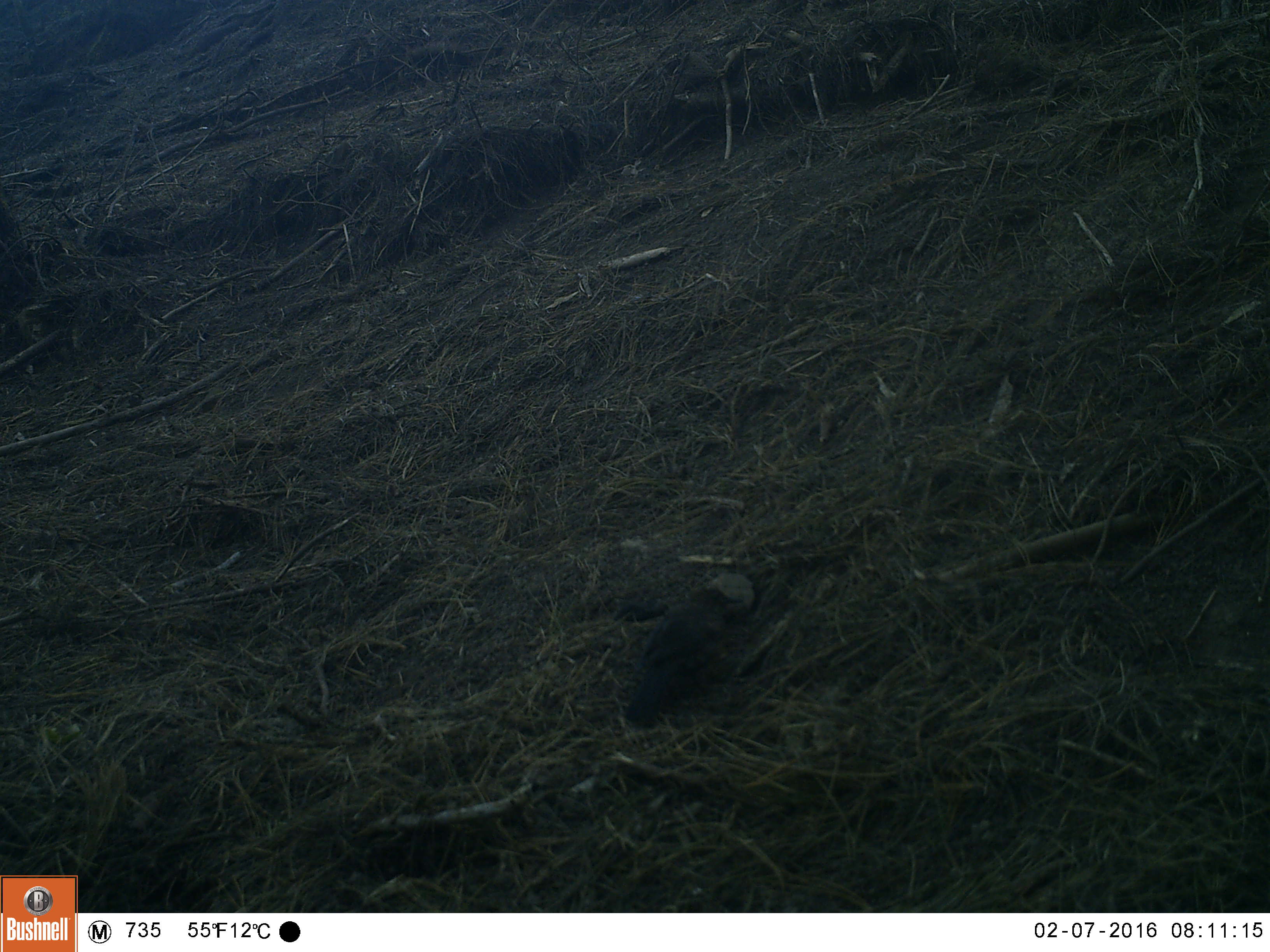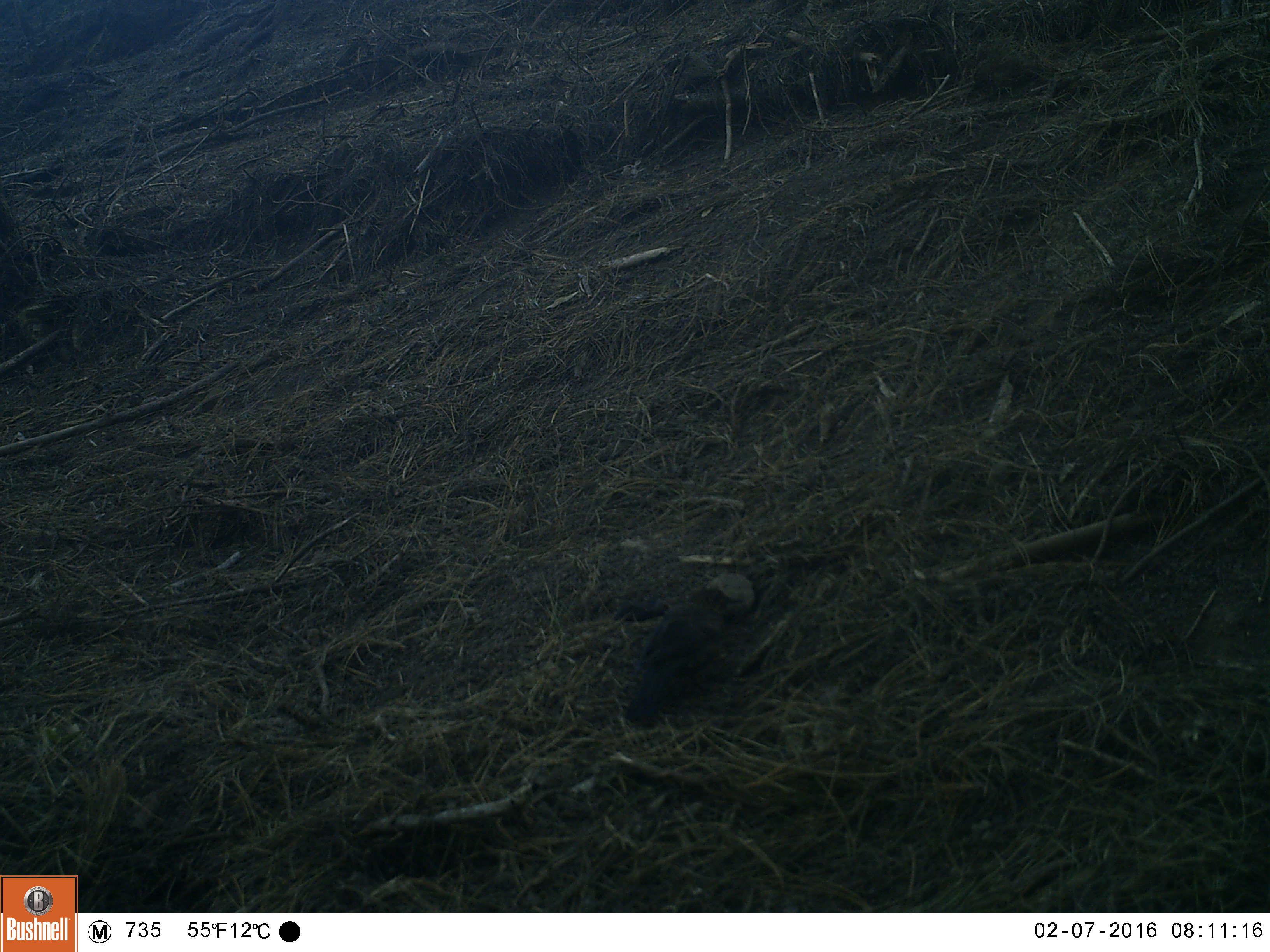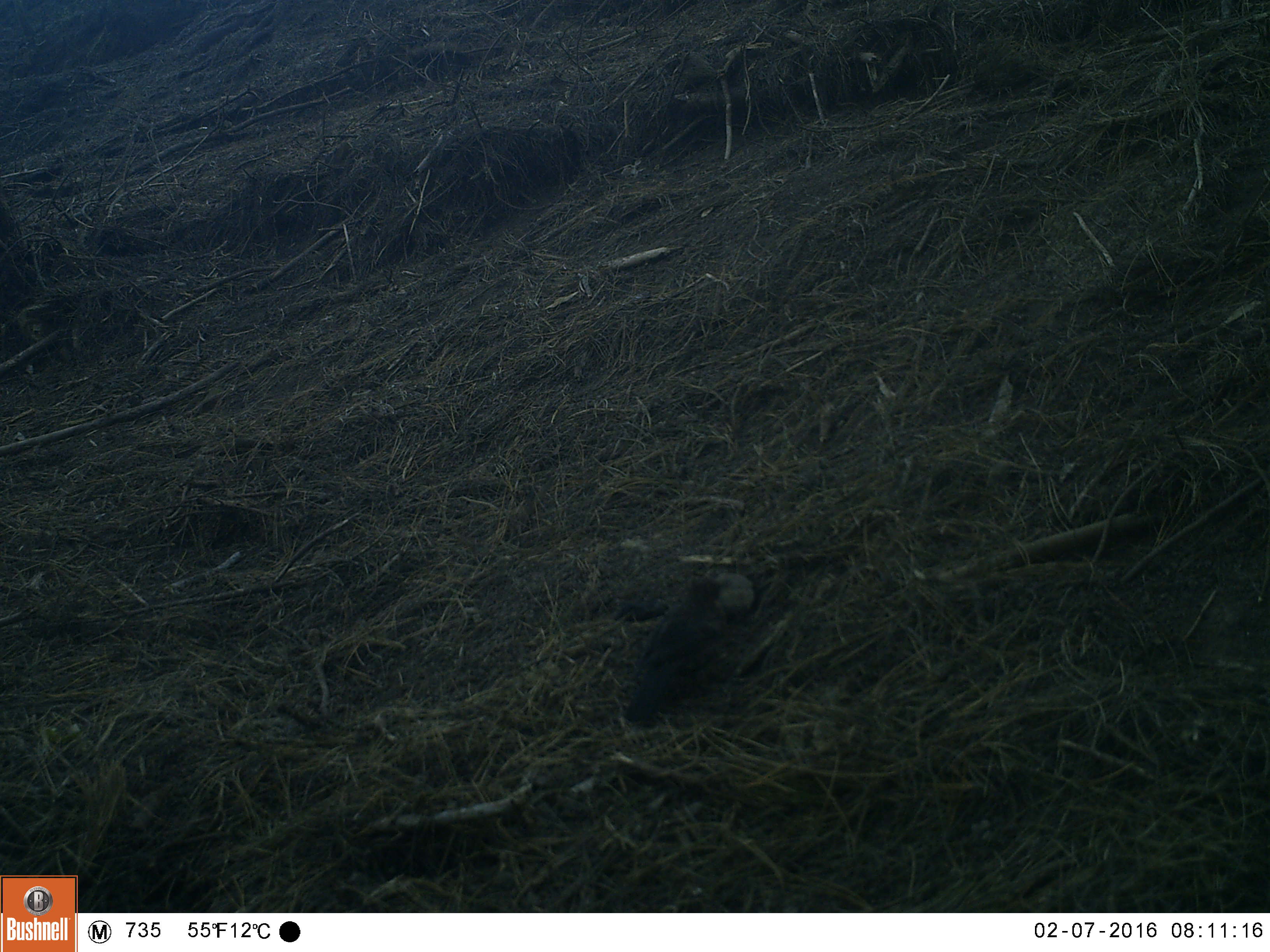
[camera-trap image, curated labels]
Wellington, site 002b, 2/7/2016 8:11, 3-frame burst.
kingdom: Animalia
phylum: Chordata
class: Aves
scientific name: Aves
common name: bird